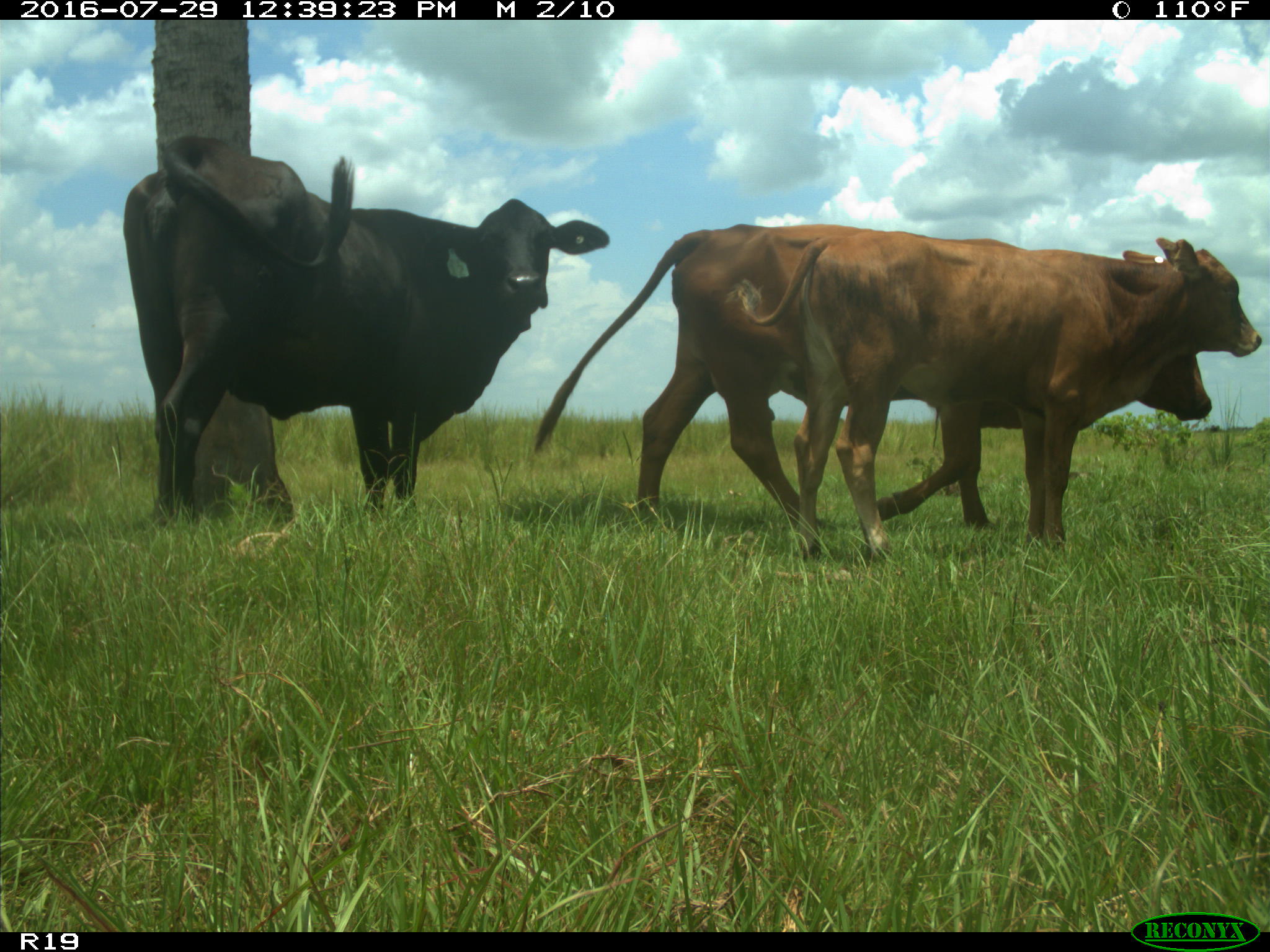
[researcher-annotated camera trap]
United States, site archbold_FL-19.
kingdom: Animalia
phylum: Chordata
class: Mammalia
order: Artiodactyla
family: Bovidae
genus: Bos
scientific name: Bos taurus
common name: domestic cow